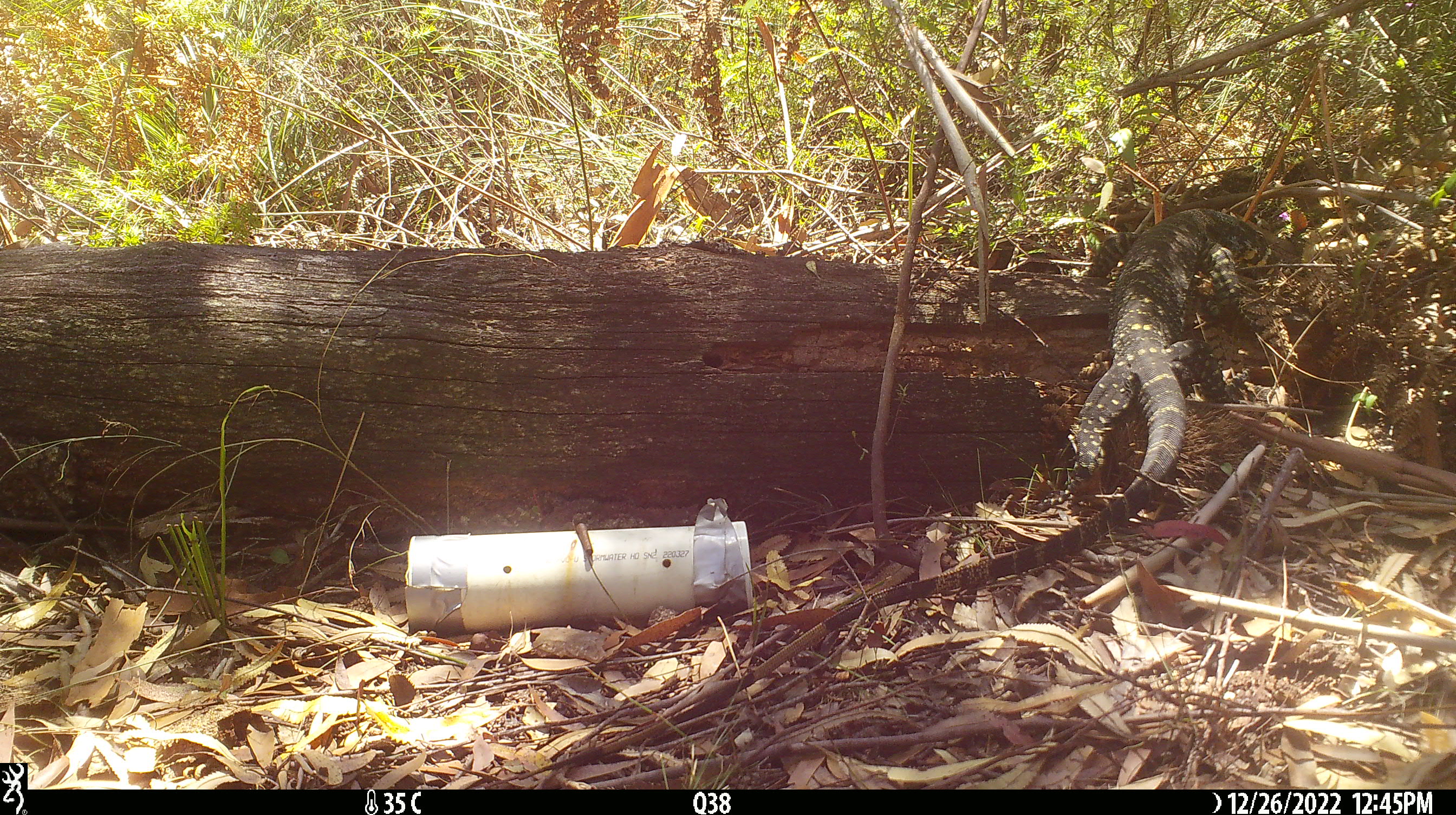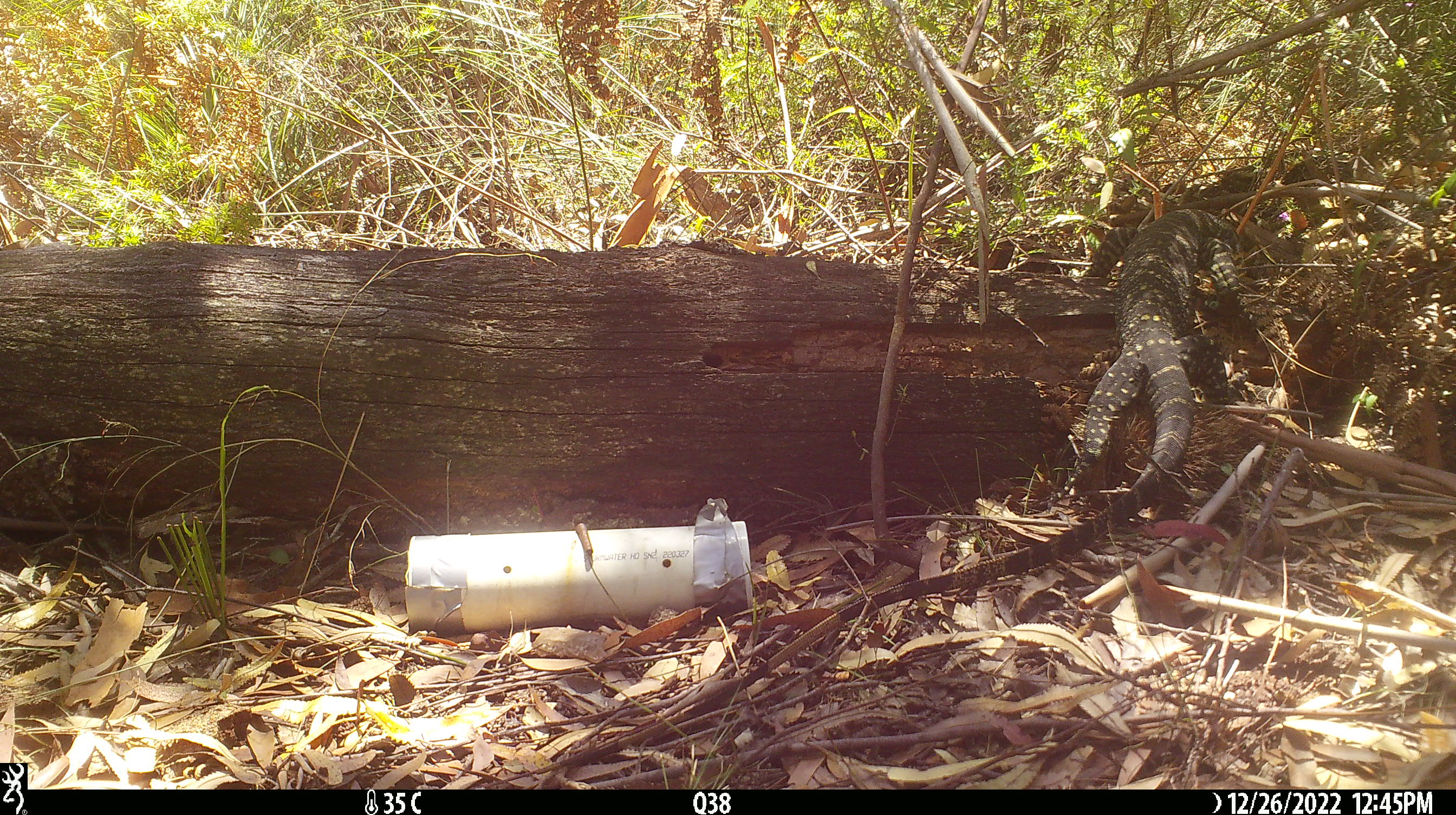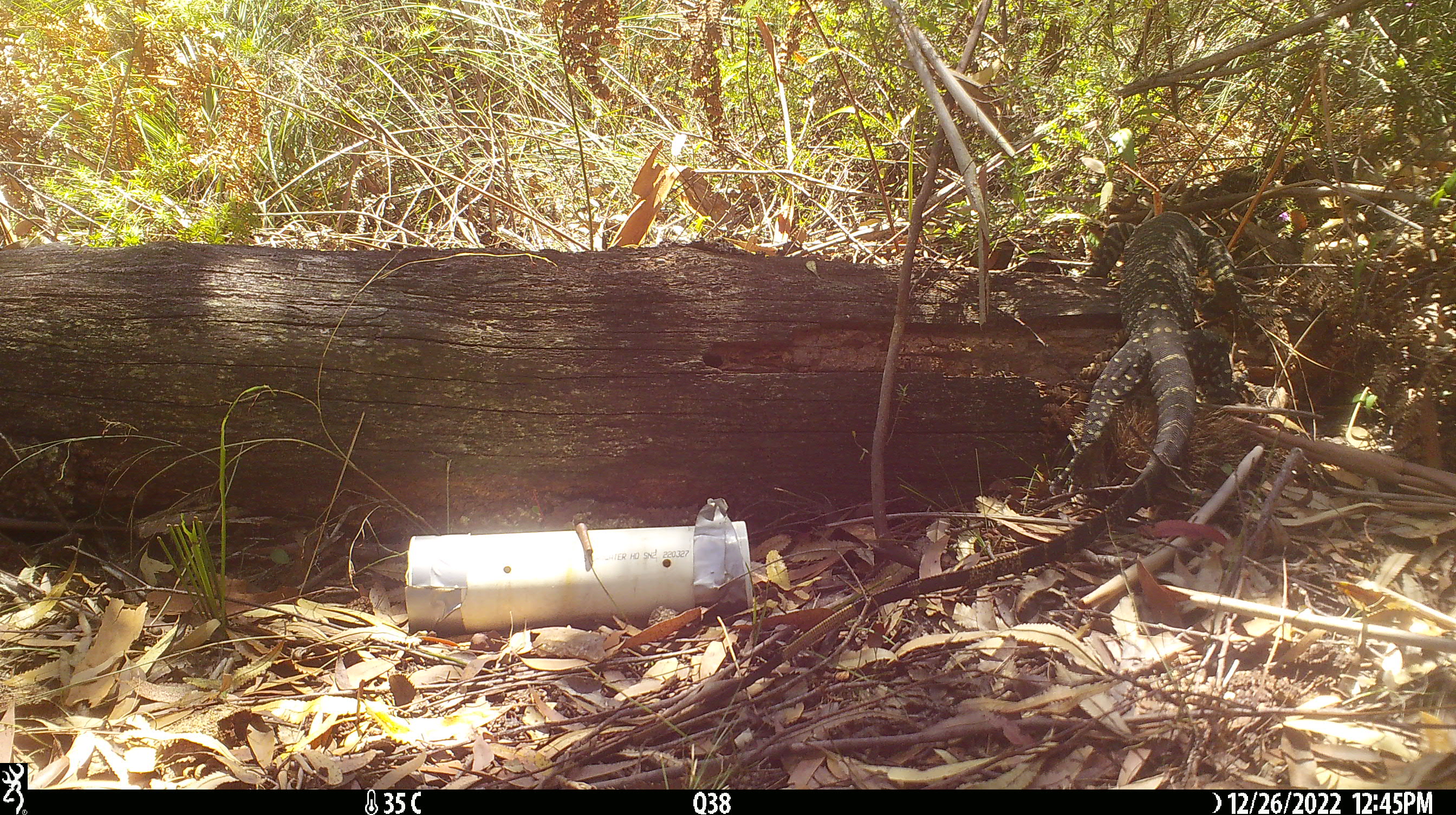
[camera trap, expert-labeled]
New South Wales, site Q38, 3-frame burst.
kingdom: Animalia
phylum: Chordata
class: Reptilia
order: Squamata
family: Varanidae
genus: Varanus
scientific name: Varanus varius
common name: lace monitor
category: goanna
Goanna (lace monitor) (Varanus varius).